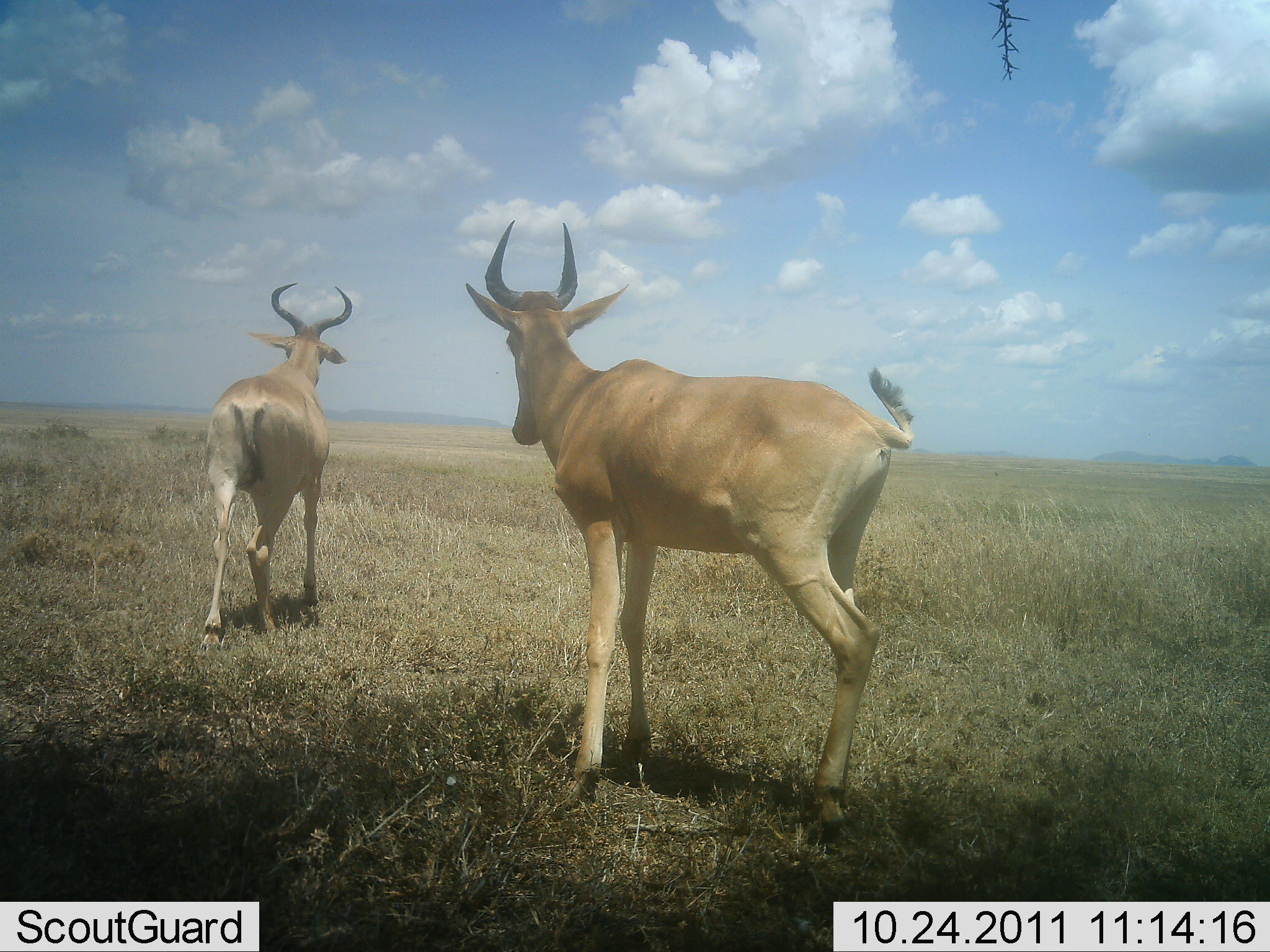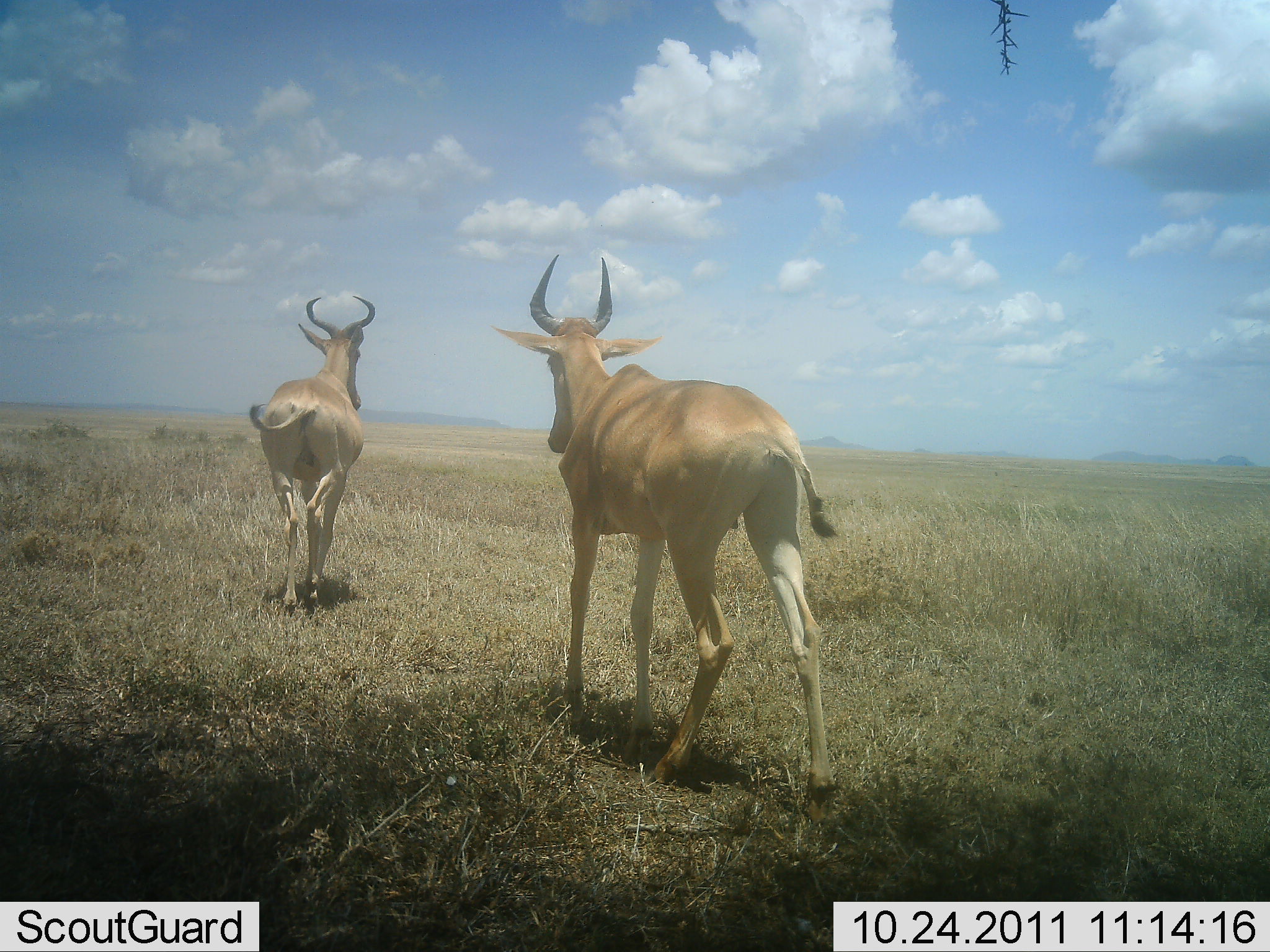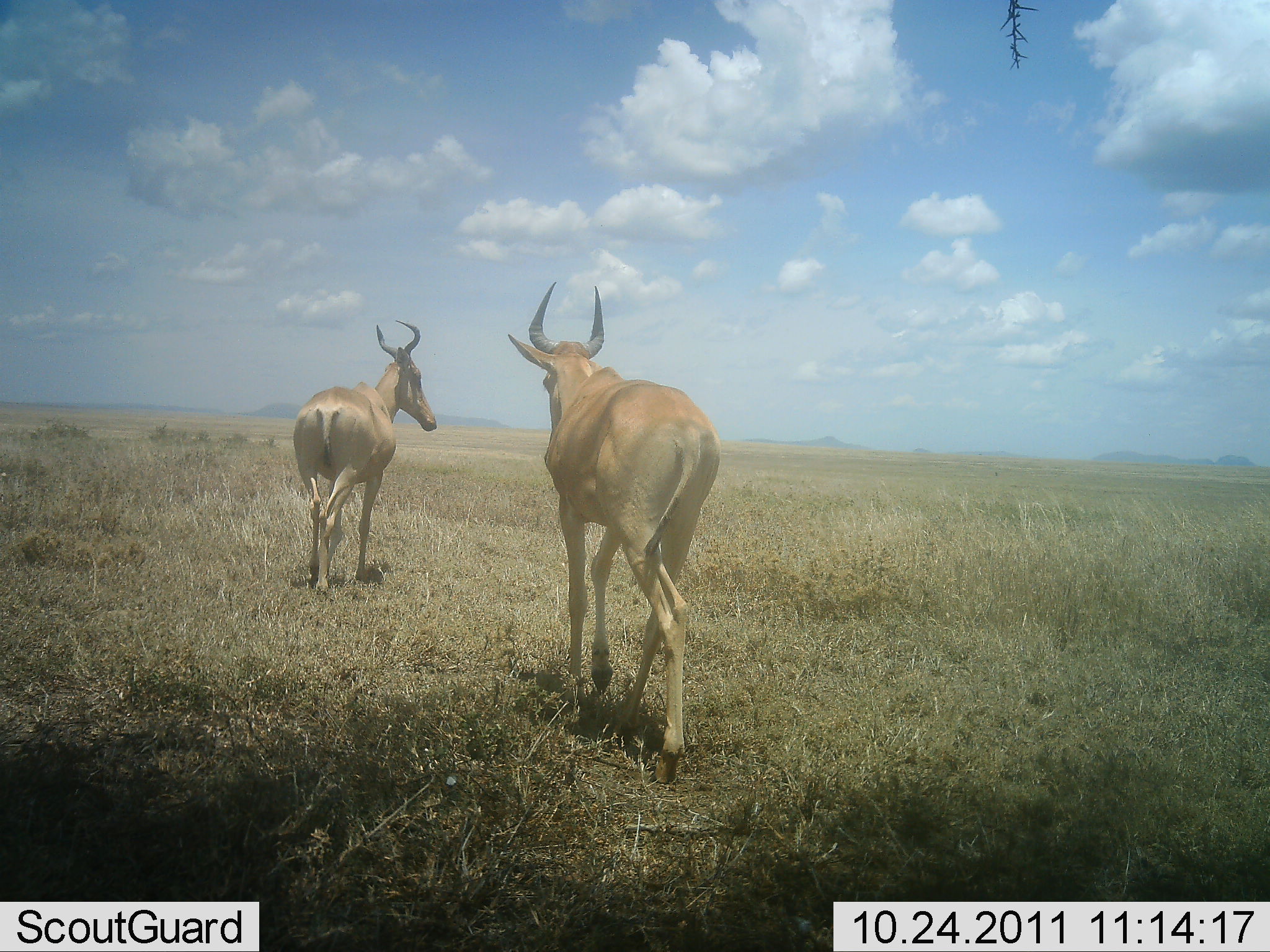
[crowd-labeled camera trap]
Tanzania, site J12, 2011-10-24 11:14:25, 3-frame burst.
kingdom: Animalia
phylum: Chordata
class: Mammalia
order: Artiodactyla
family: Bovidae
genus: Alcelaphus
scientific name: Alcelaphus buselaphus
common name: hartebeest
Hartebeest (Alcelaphus buselaphus), count 2. Behavior (volunteer vote fractions): standing 8%, resting 0%, moving 92%, interacting 0%. Young present (vote fraction): 0%. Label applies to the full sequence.